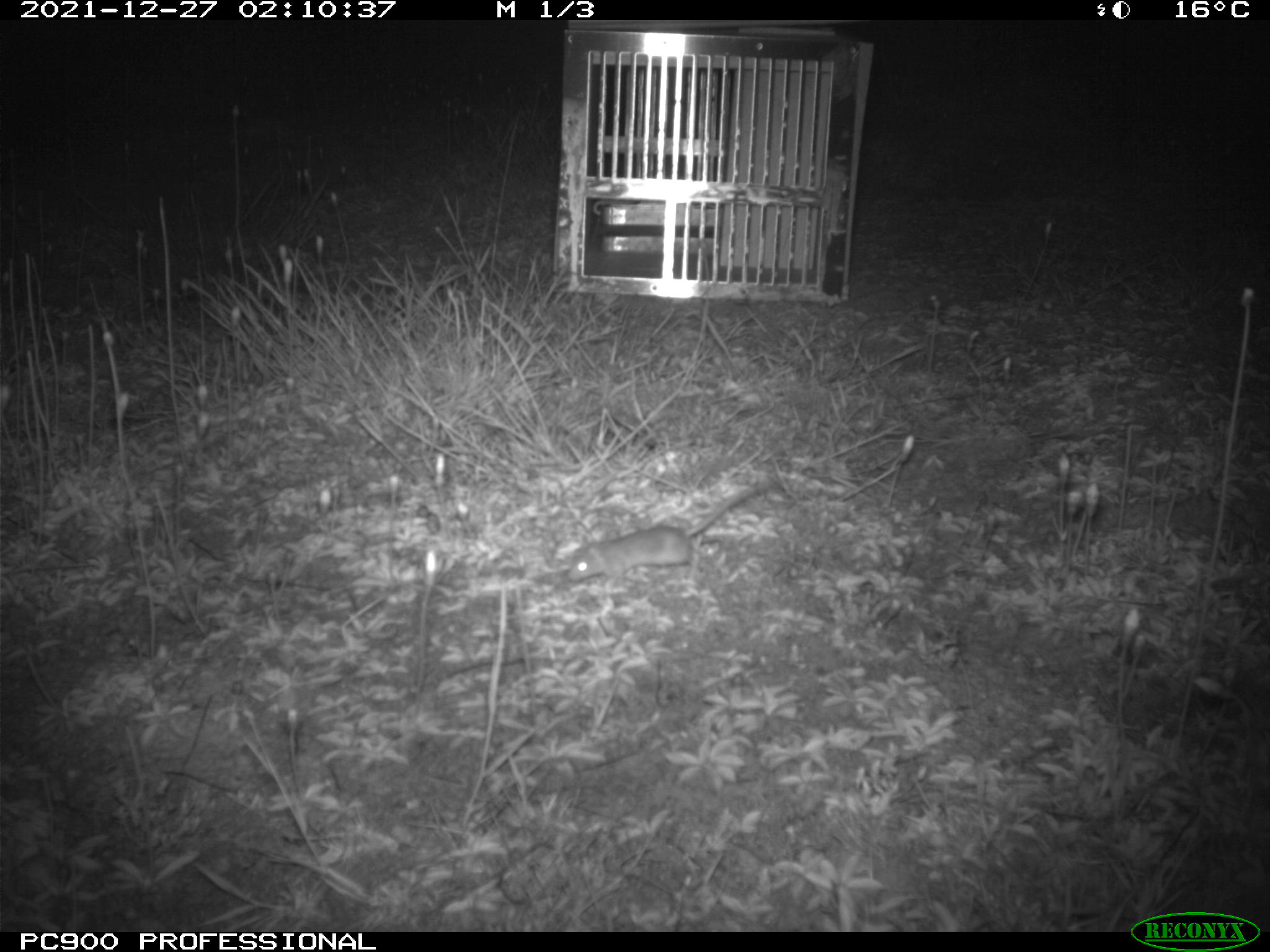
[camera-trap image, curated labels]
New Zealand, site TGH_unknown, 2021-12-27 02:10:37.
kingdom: Animalia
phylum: Chordata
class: Mammalia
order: Rodentia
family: Muridae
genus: Mus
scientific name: Mus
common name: mouse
Mouse (Mus).